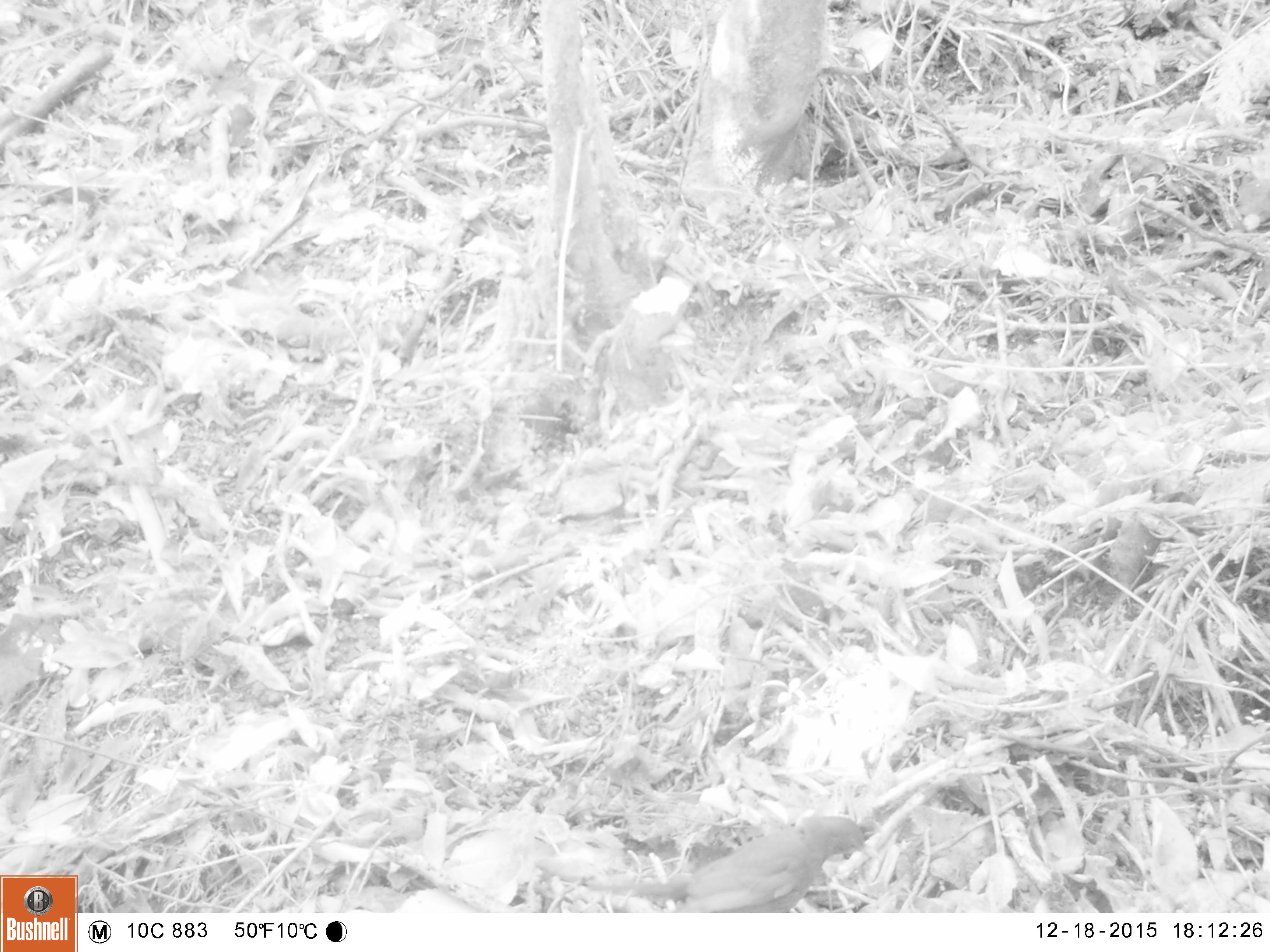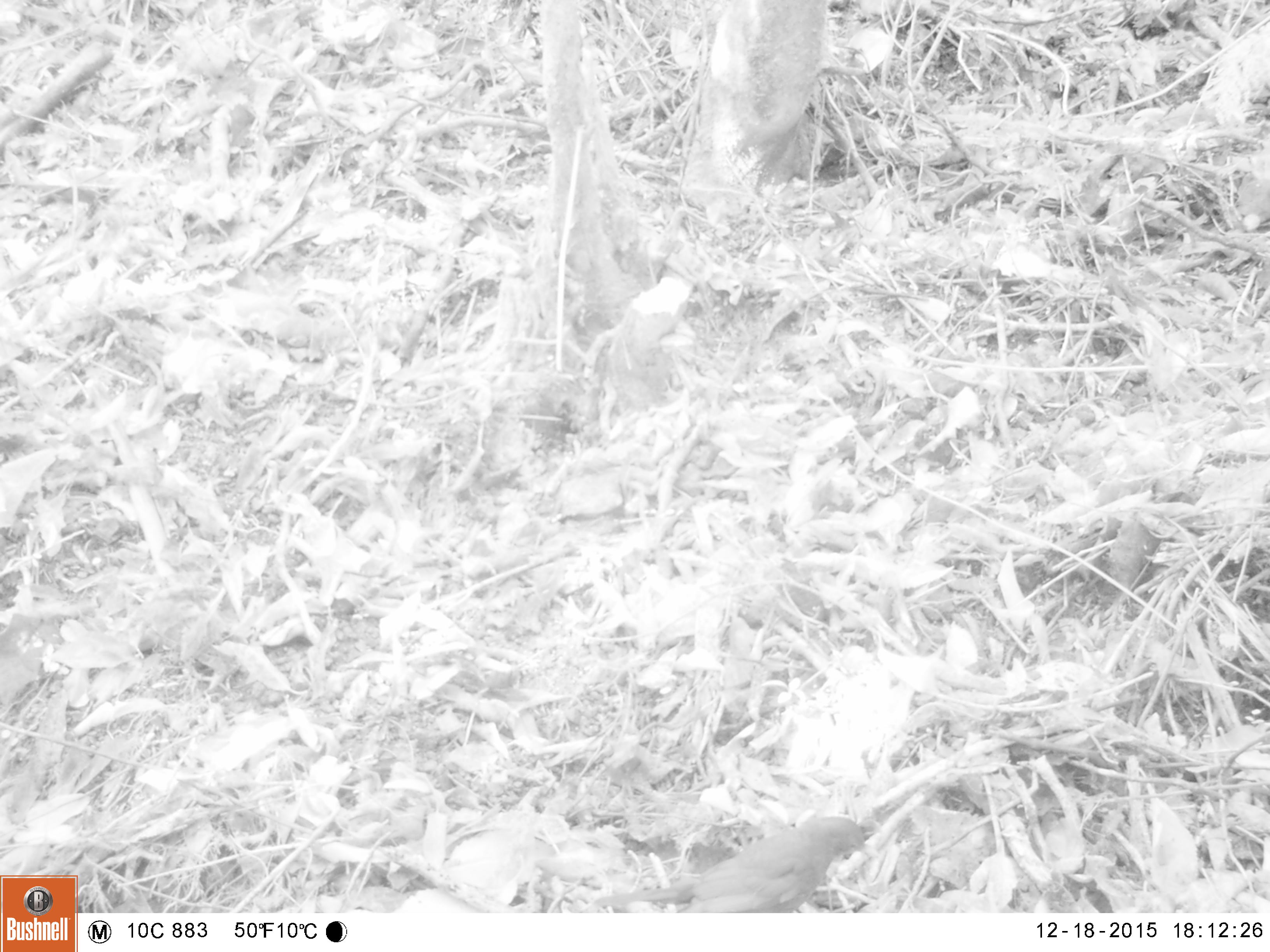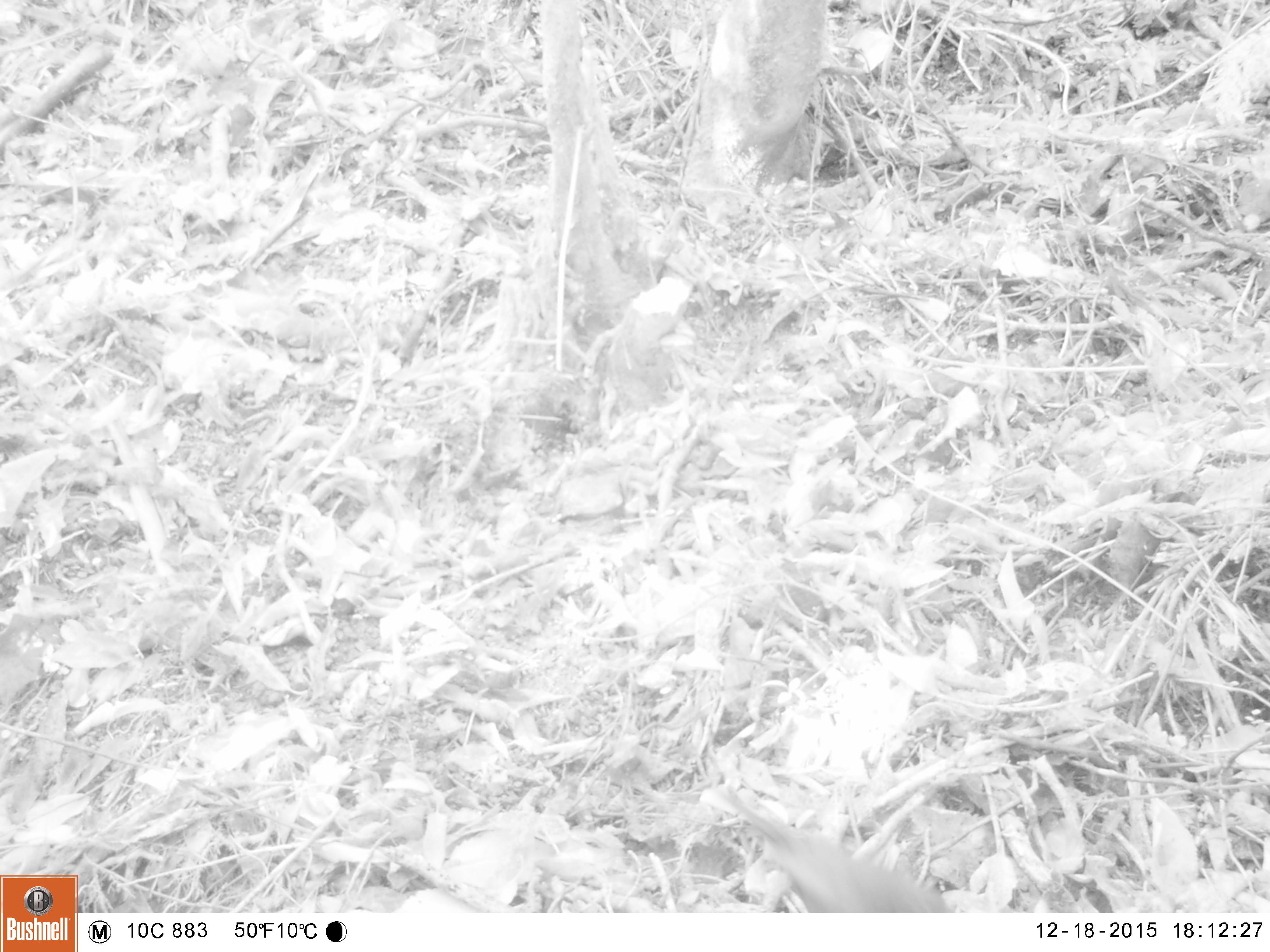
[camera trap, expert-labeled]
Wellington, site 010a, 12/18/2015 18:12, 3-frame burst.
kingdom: Animalia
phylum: Chordata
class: Aves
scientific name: Aves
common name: bird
Bird (Aves).